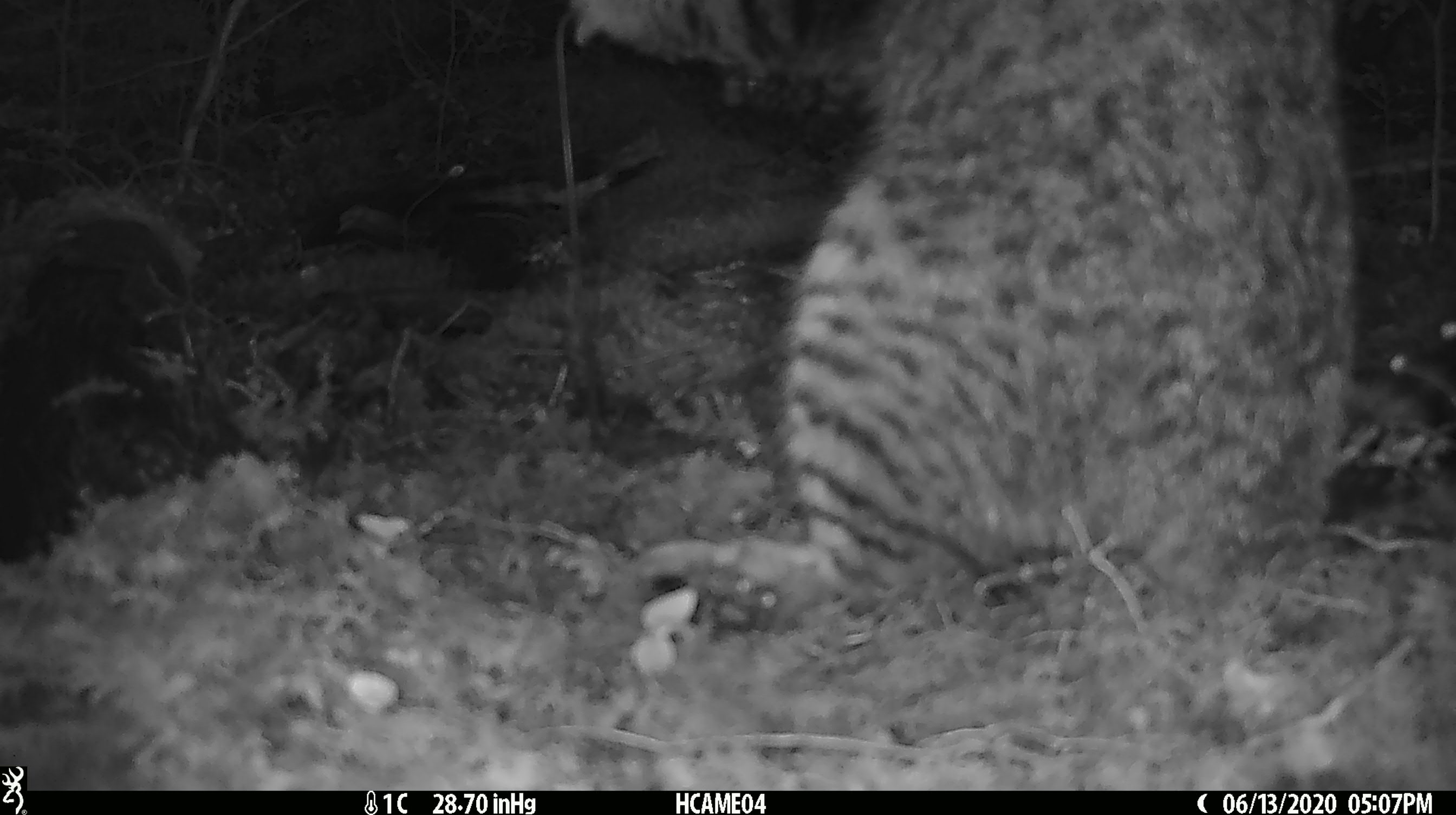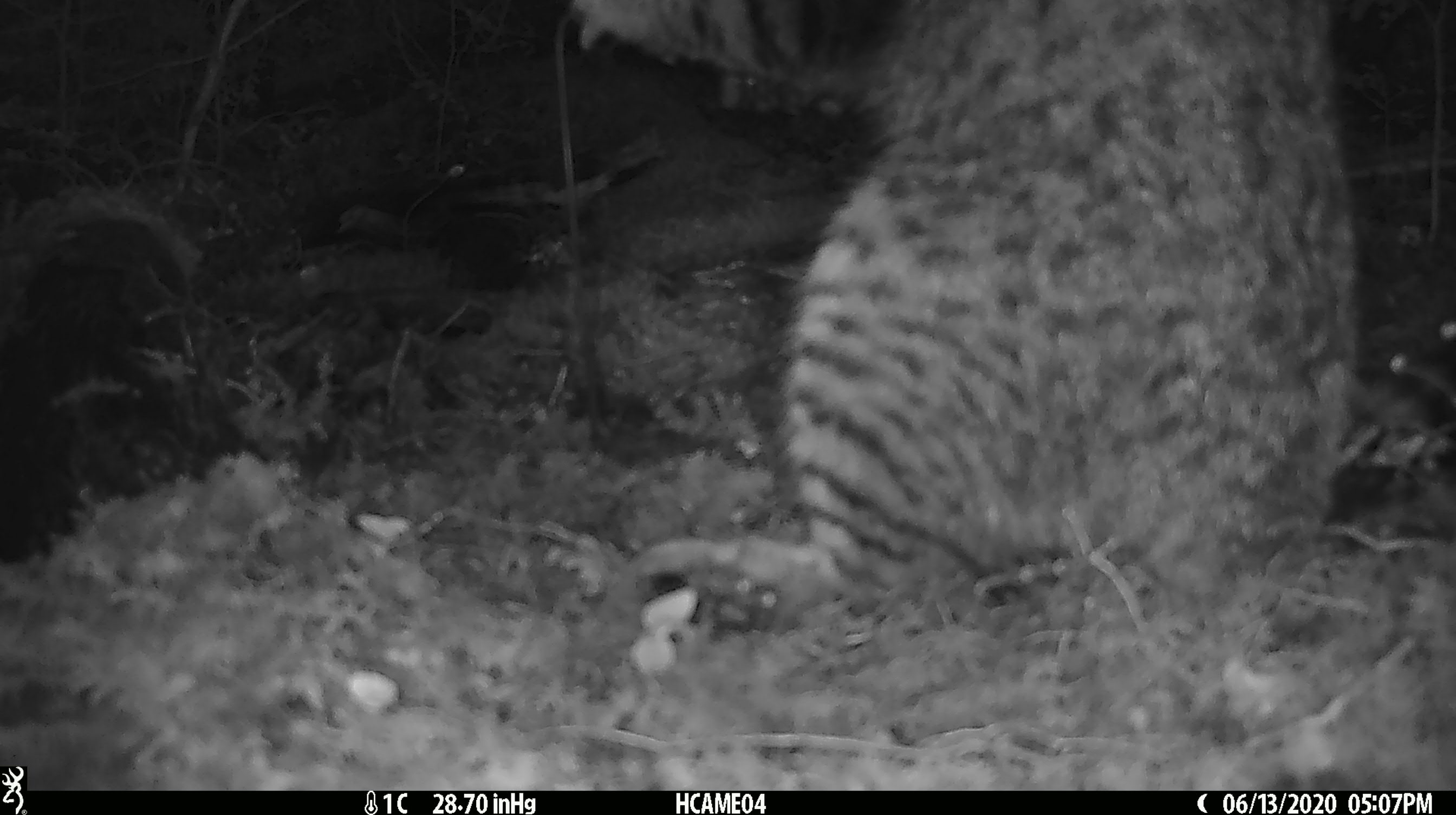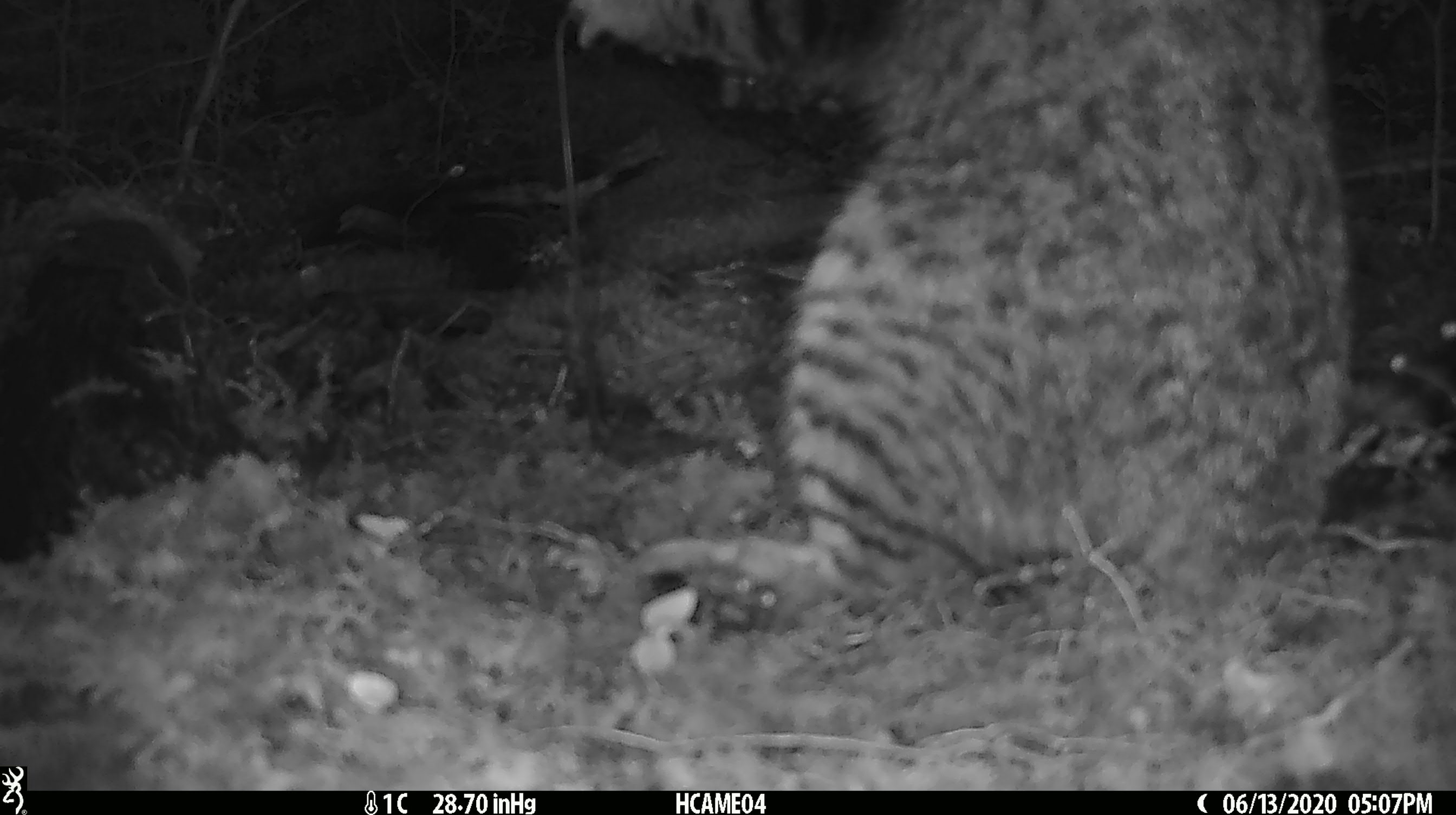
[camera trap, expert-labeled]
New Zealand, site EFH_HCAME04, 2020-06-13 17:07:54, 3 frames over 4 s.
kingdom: Animalia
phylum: Chordata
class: Mammalia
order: Carnivora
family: Felidae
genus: Felis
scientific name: Felis catus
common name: domestic cat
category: cat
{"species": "cat (domestic cat) (Felis catus)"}